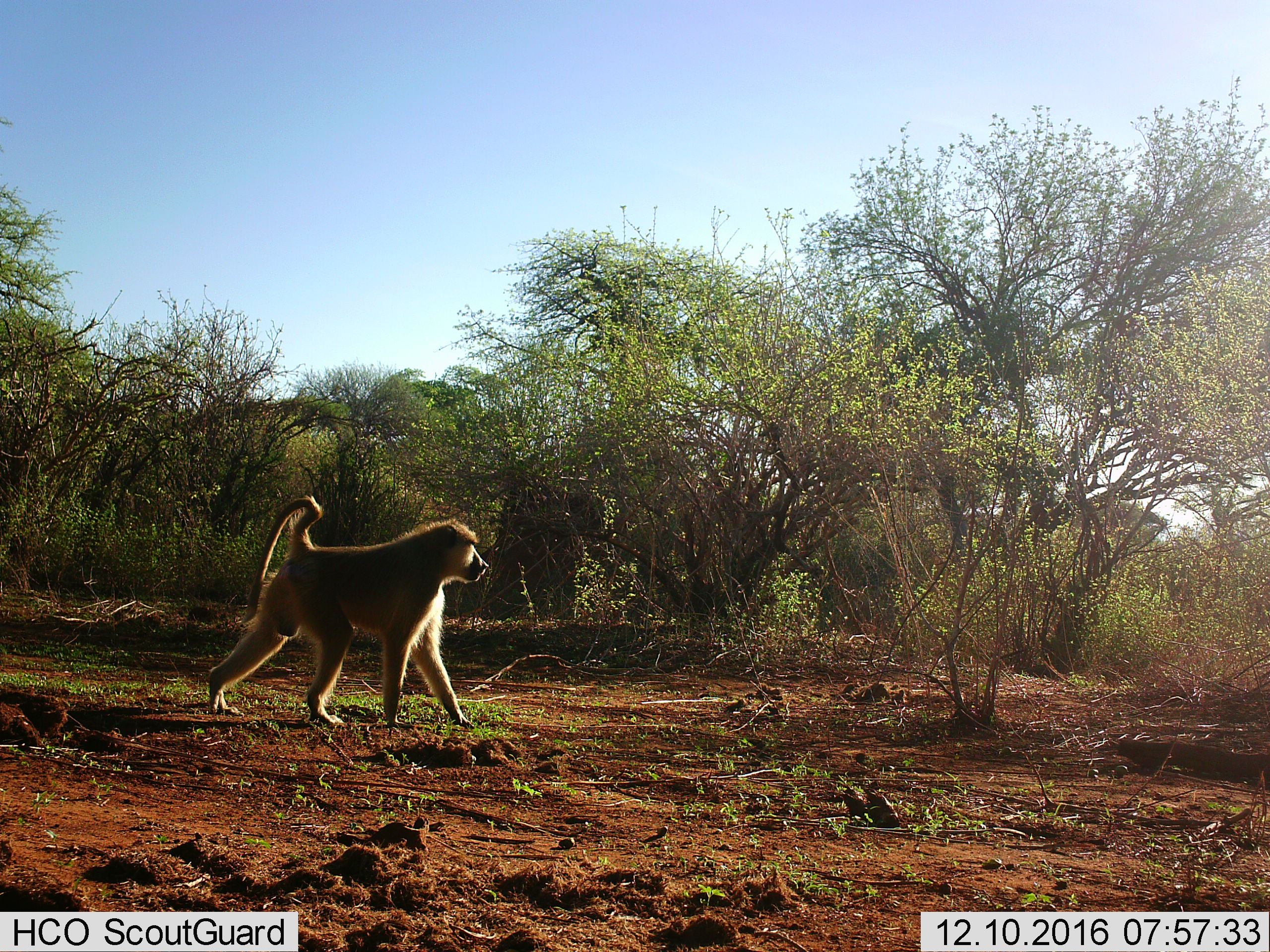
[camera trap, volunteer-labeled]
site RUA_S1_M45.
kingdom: Animalia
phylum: Chordata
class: Mammalia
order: Primates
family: Cercopithecidae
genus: Papio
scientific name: Papio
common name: baboon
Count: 1.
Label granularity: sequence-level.